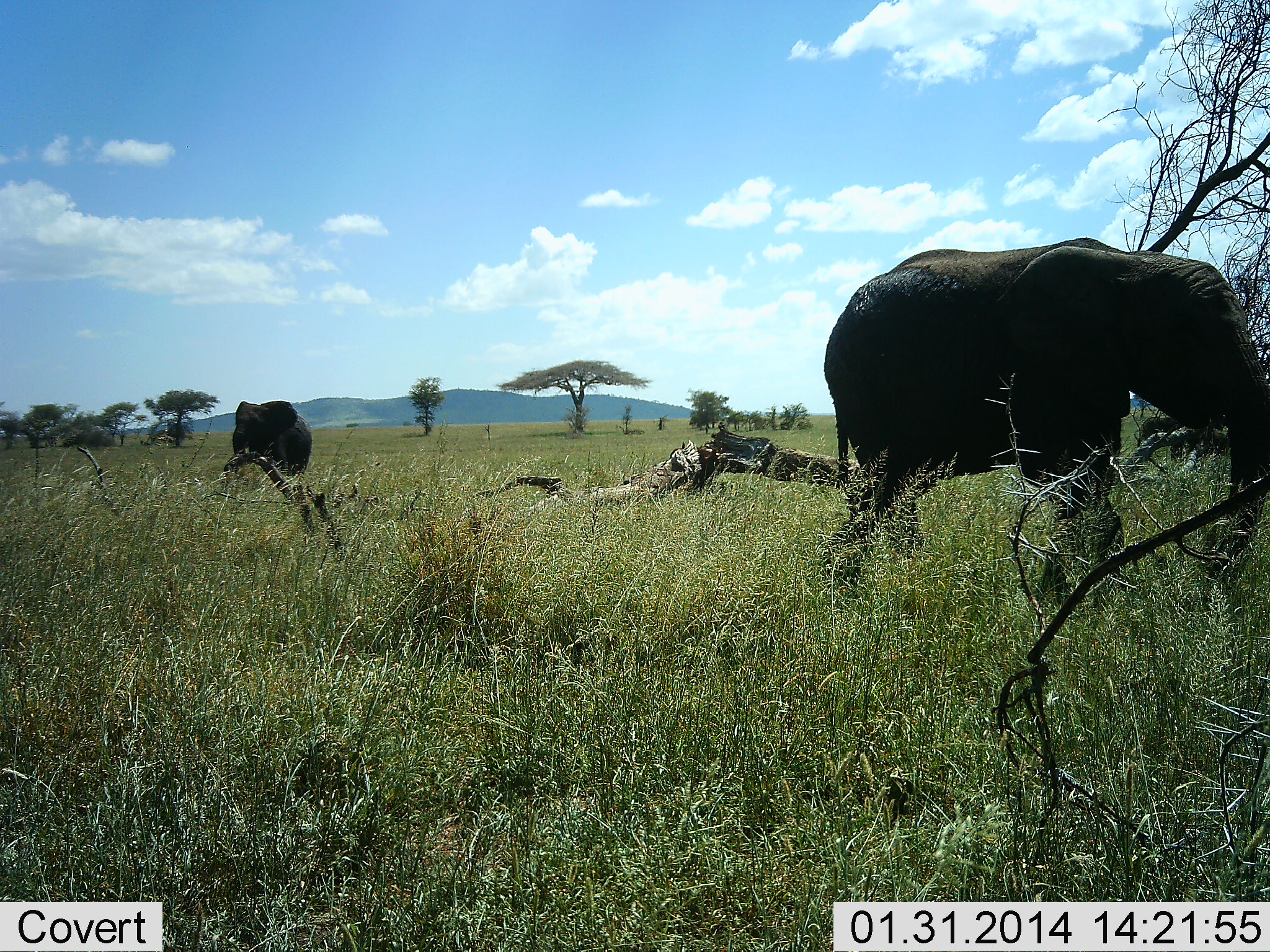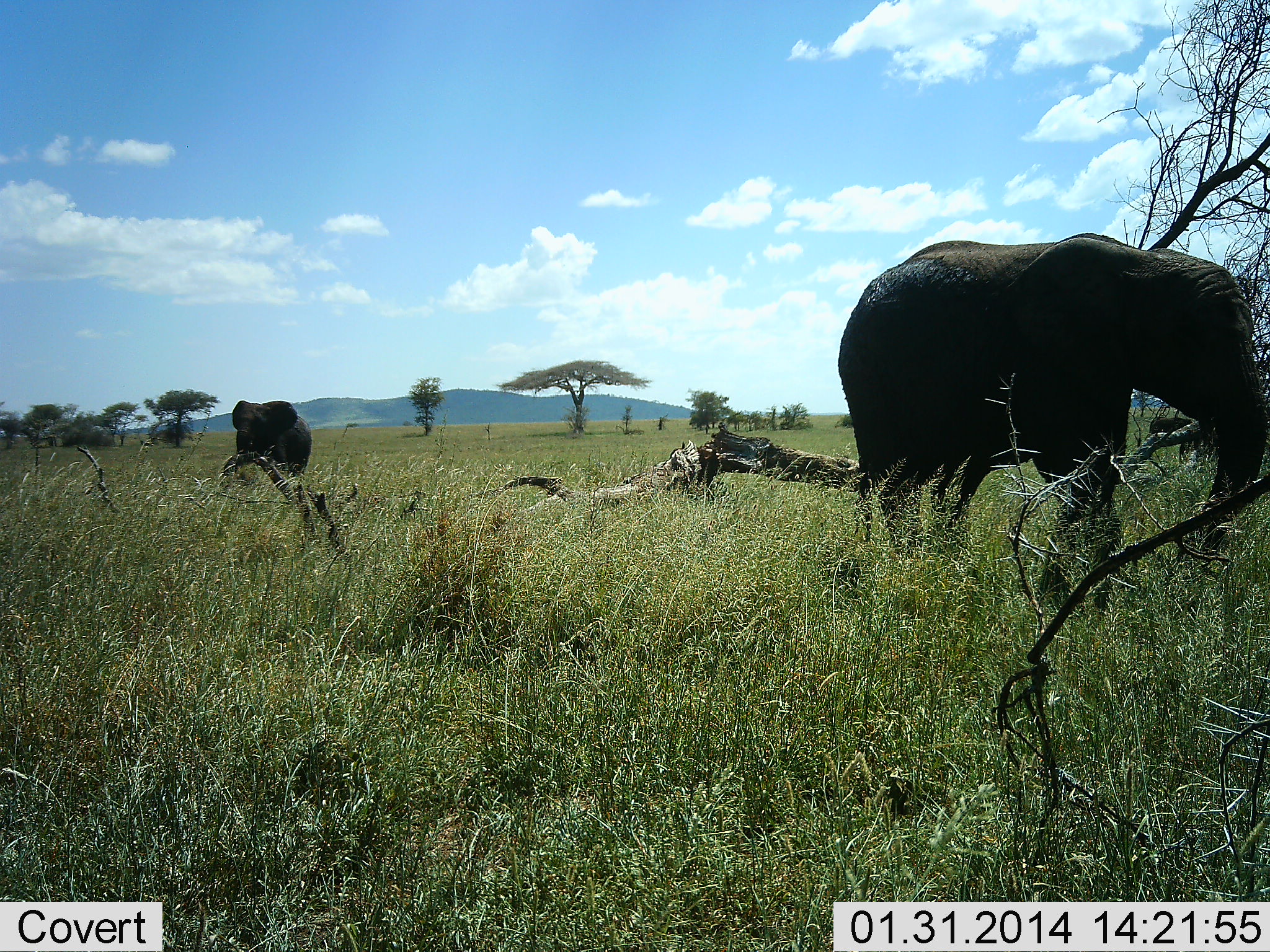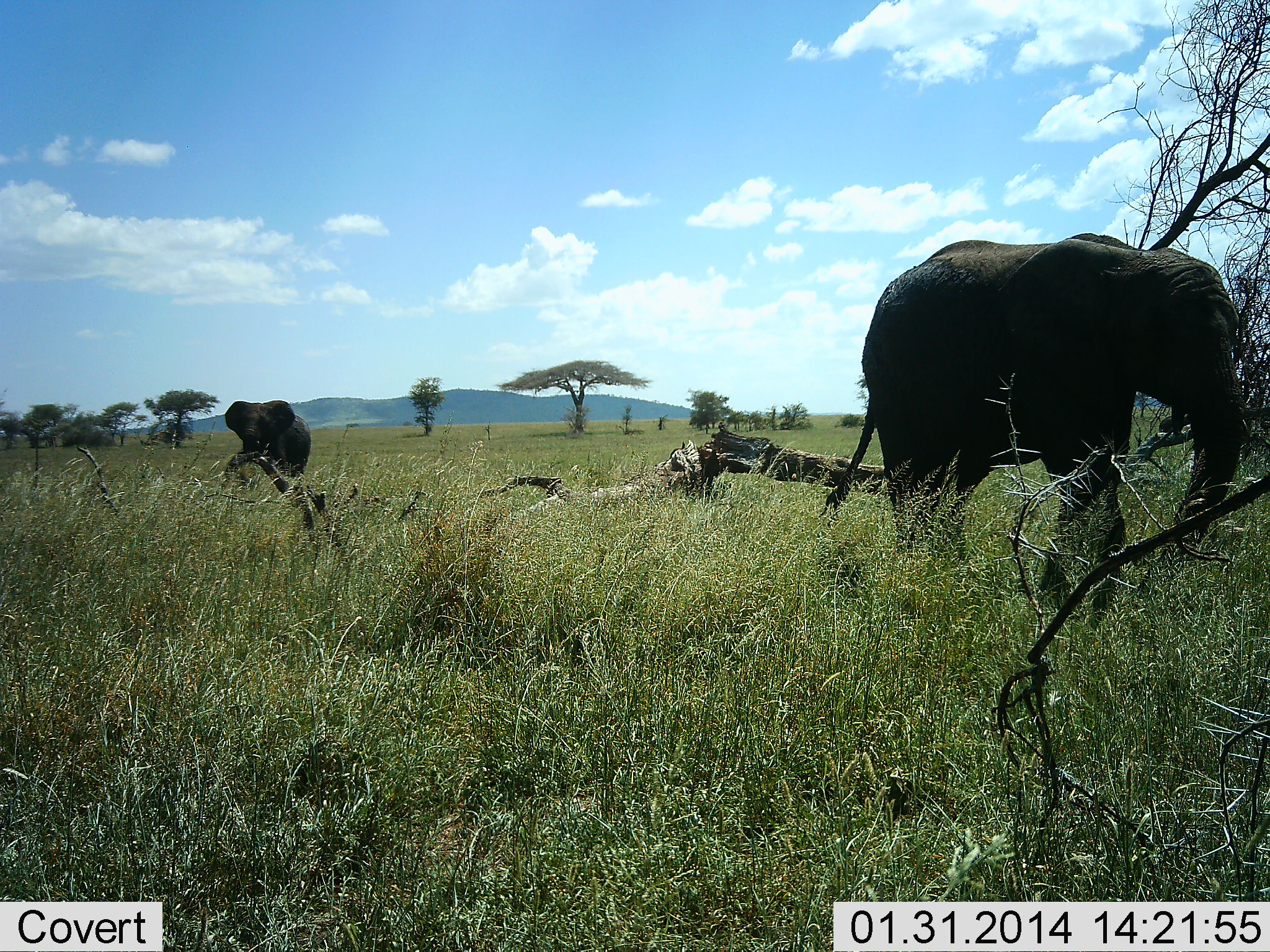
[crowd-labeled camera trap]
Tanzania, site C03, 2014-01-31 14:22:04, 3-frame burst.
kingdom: Animalia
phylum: Chordata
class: Mammalia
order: Proboscidea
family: Elephantidae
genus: Loxodonta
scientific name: Loxodonta africana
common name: african bush elephant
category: elephant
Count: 2.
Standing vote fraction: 40%.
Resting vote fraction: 0%.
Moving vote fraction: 30%.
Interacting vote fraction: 0%.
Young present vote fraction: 0%.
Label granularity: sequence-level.